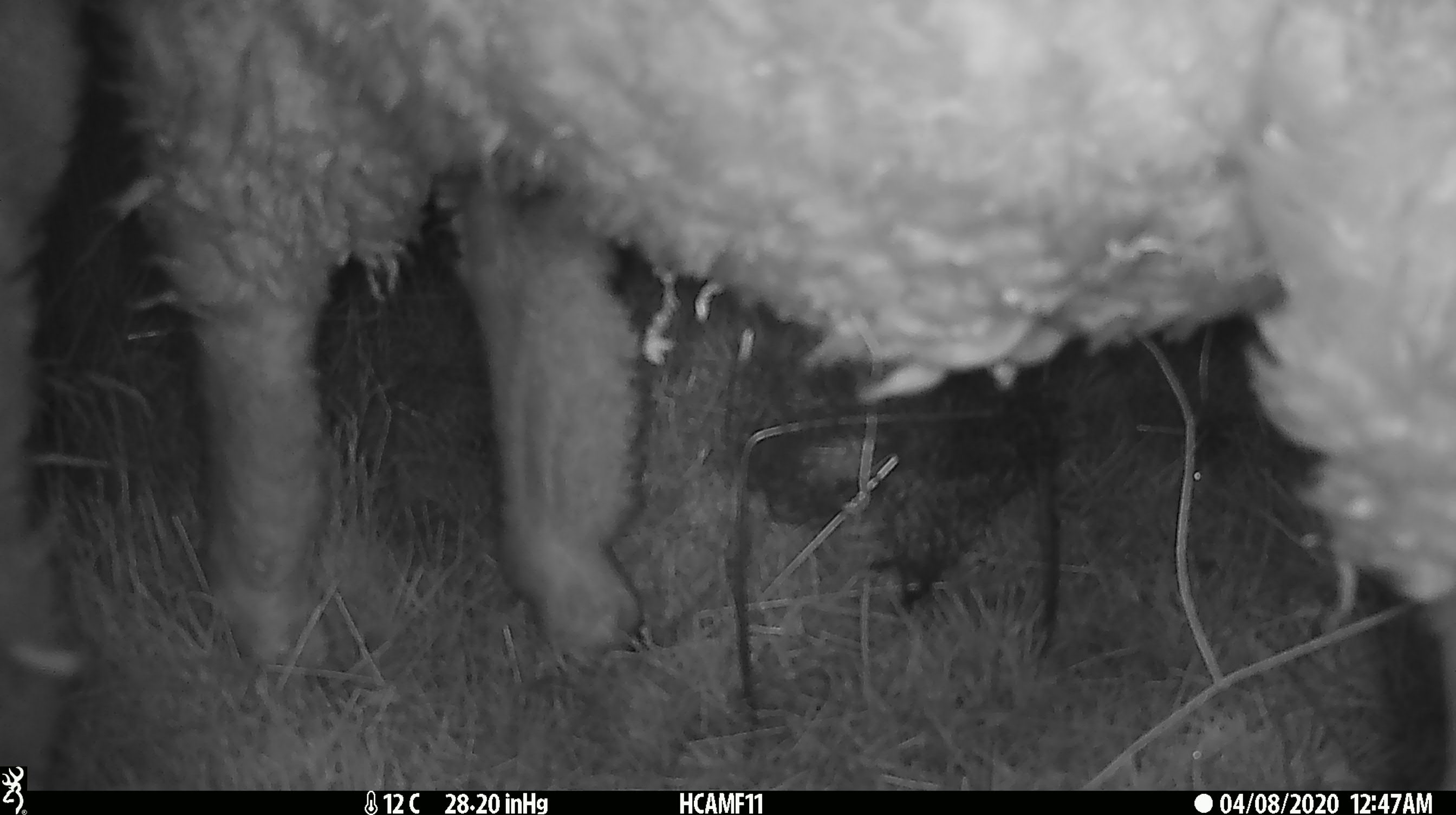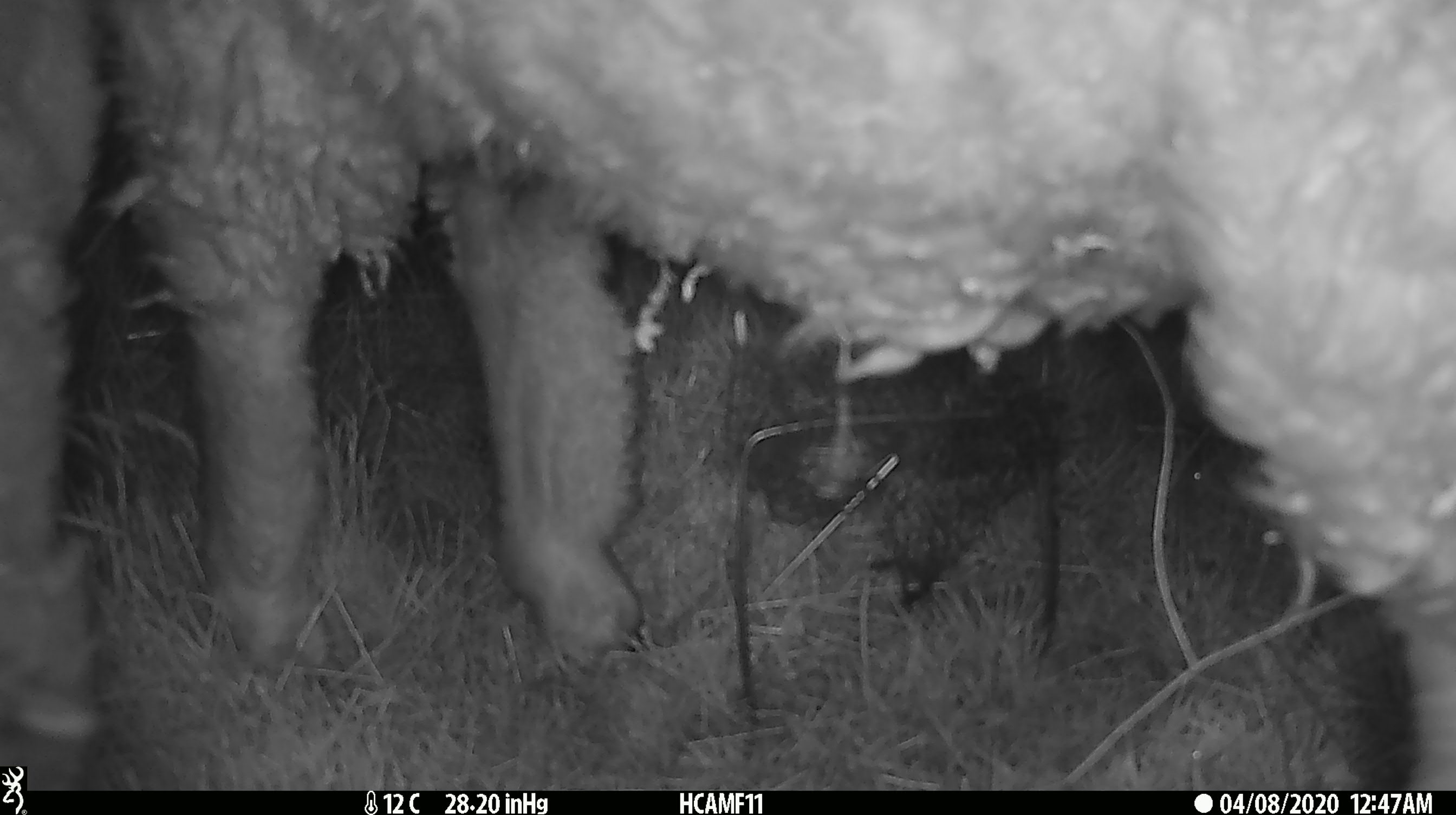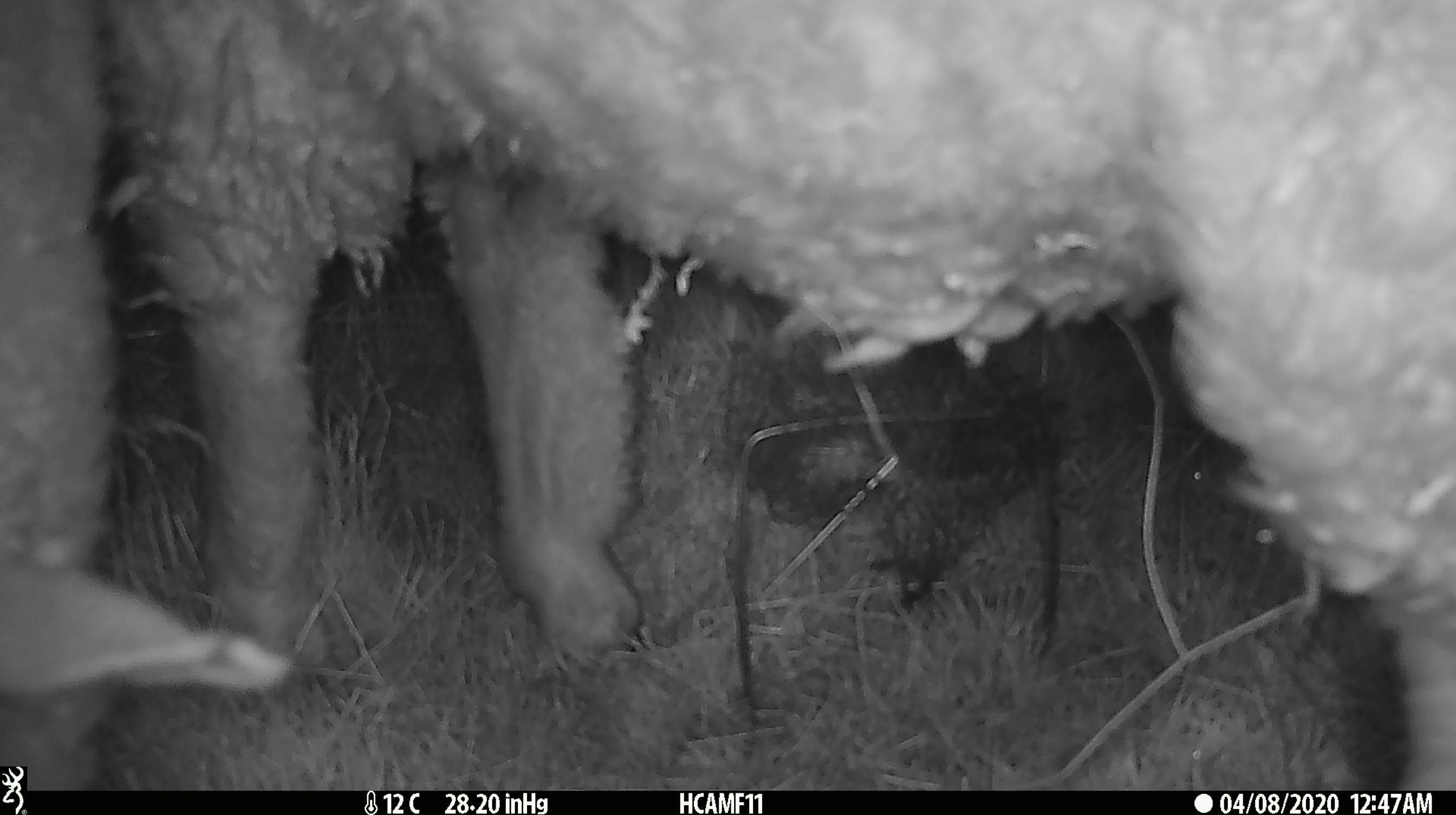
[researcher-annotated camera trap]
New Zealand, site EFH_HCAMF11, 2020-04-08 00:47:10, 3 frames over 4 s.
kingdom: Animalia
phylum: Chordata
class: Mammalia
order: Artiodactyla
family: Bovidae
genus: Ovis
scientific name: Ovis aries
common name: domestic sheep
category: sheep